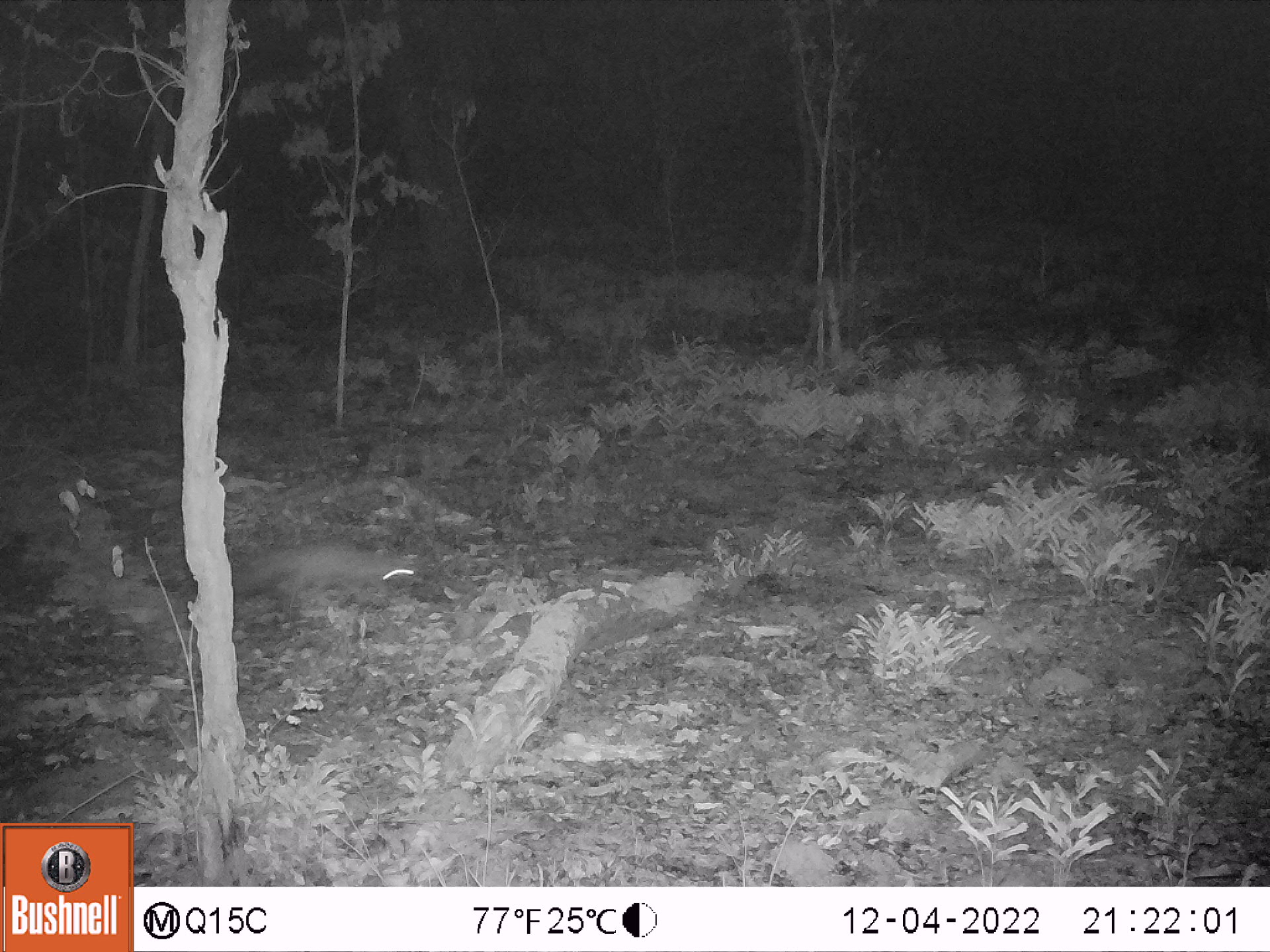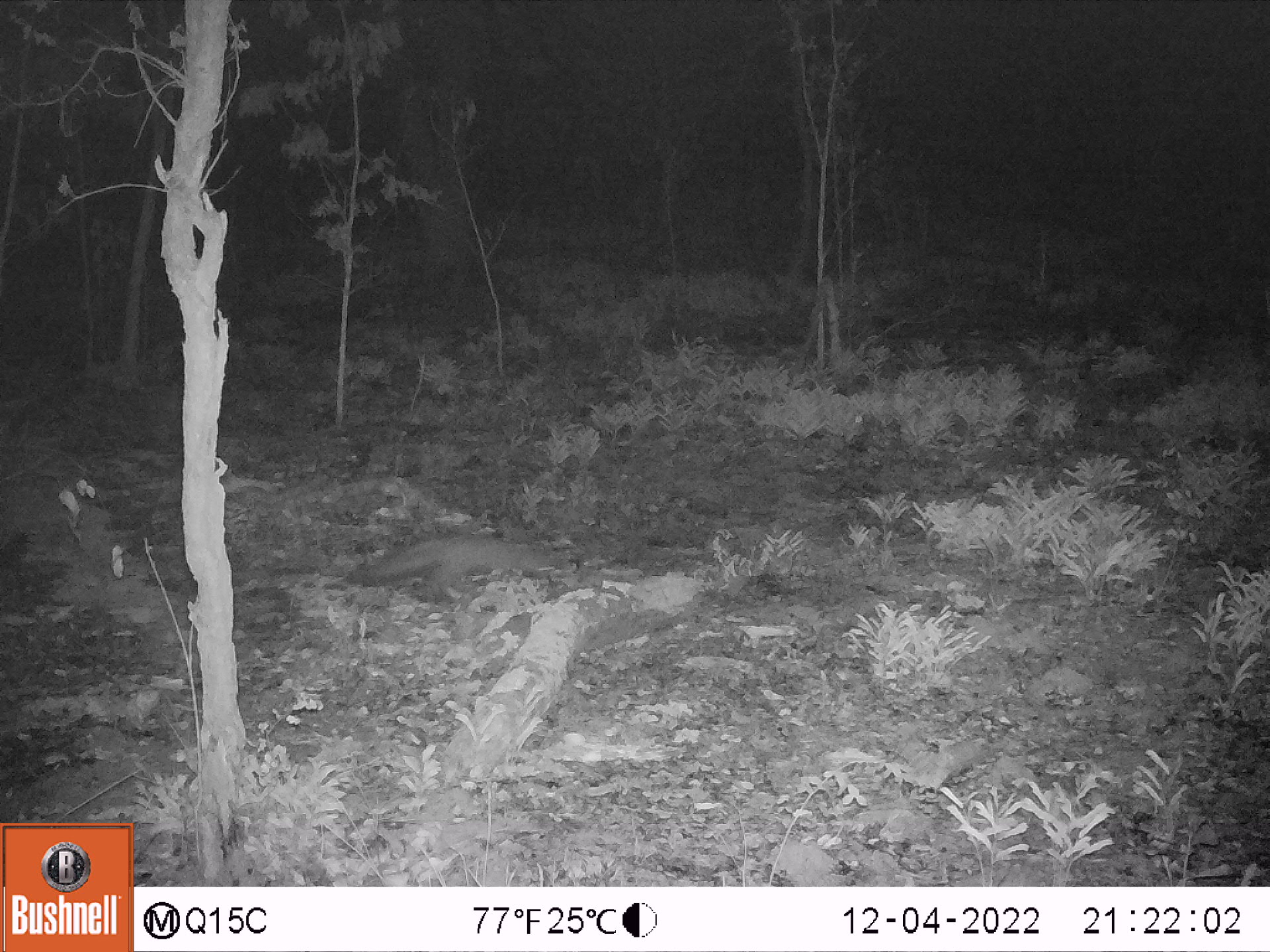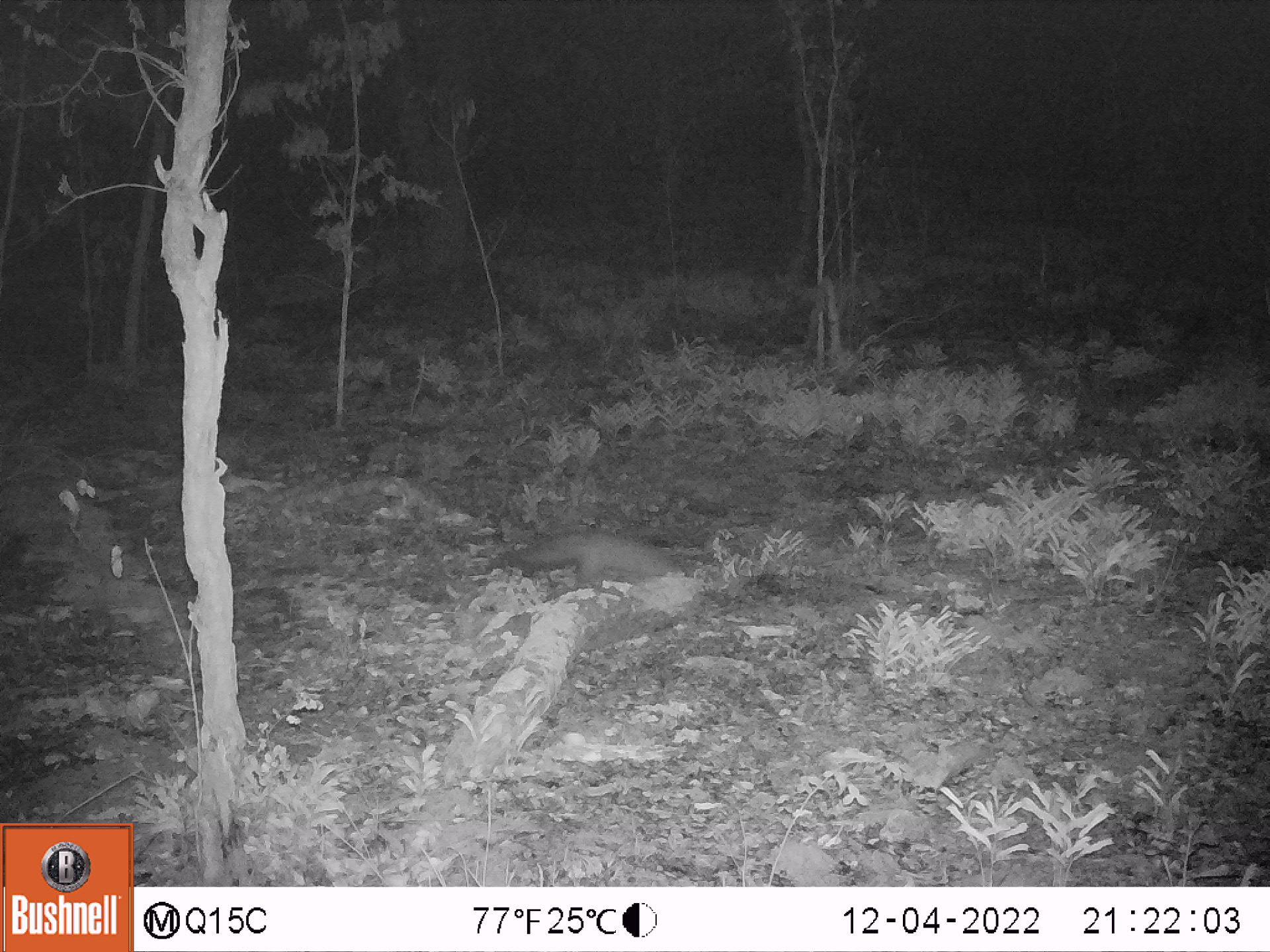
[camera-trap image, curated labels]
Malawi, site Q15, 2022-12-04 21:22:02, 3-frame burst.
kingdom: Animalia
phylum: Chordata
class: Mammalia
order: Carnivora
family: Herpestidae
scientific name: Herpestidae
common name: mongoose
Mongoose (Herpestidae), count 1.